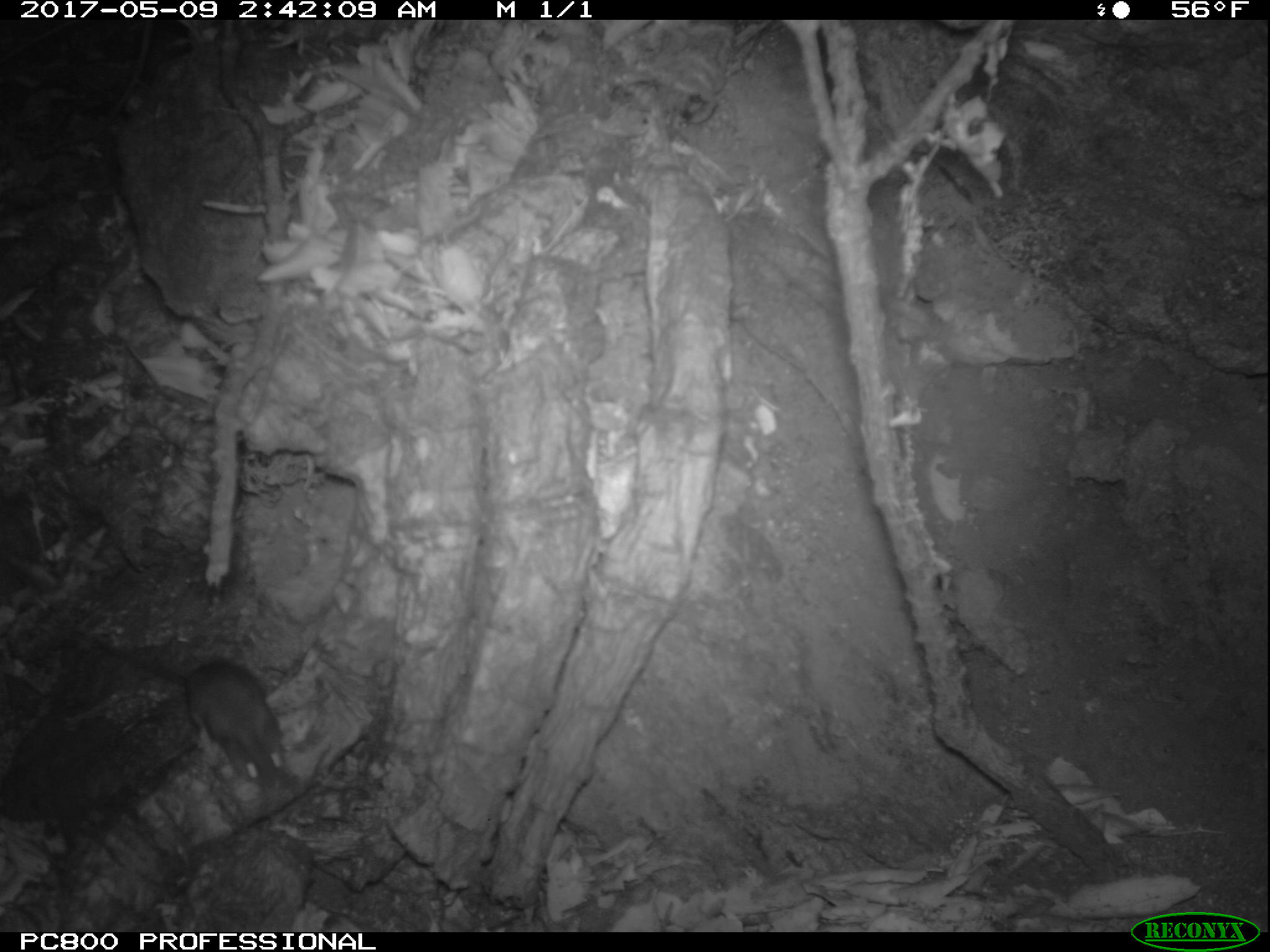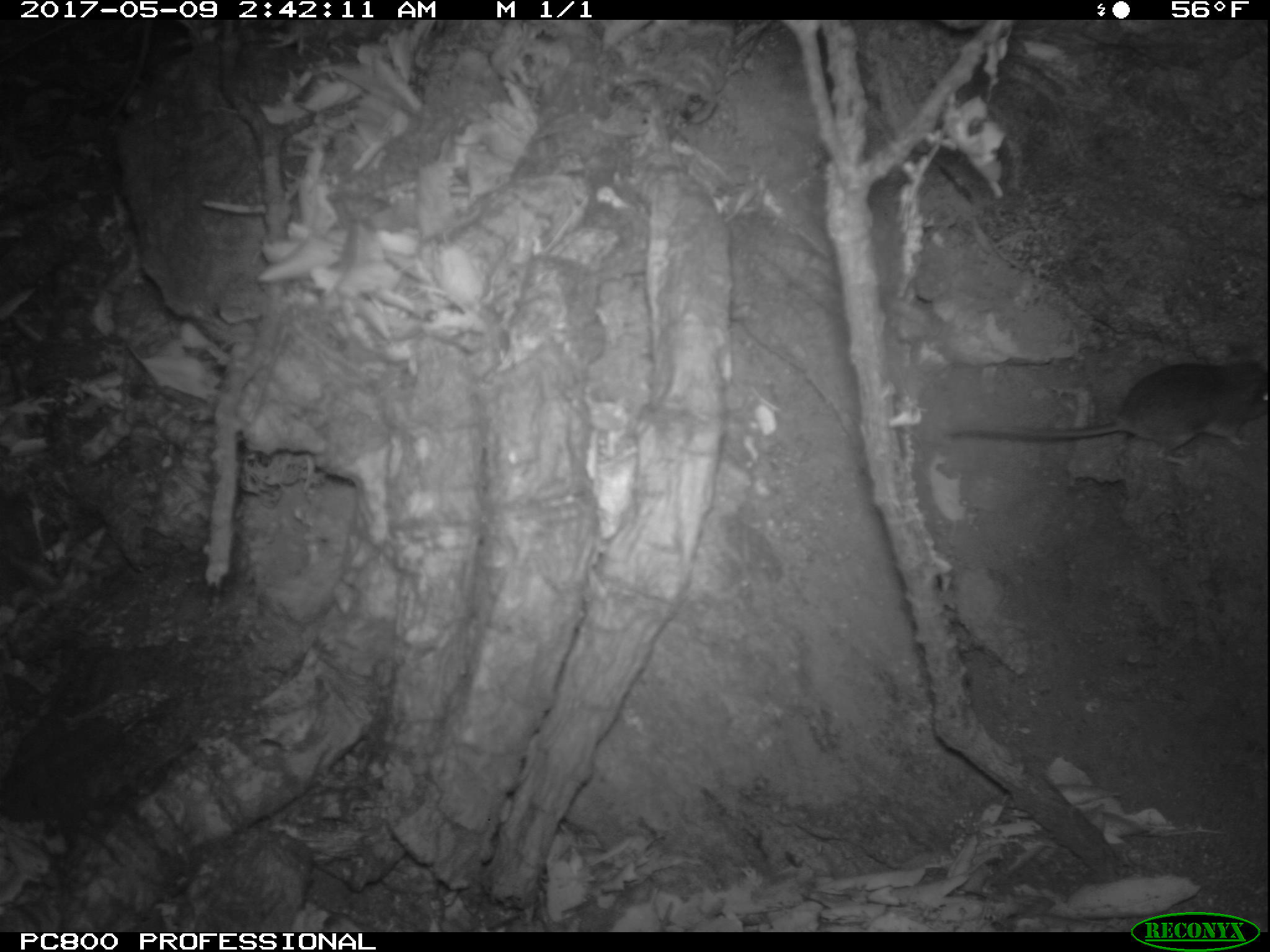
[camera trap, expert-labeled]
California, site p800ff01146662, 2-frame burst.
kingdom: Animalia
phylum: Chordata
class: Mammalia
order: Rodentia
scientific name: Rodentia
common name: rodent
Rodent (Rodentia).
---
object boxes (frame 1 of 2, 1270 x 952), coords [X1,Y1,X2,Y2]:
rodent: [78,622,290,790]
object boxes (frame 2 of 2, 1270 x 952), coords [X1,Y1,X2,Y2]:
rodent: [936,356,1269,469]